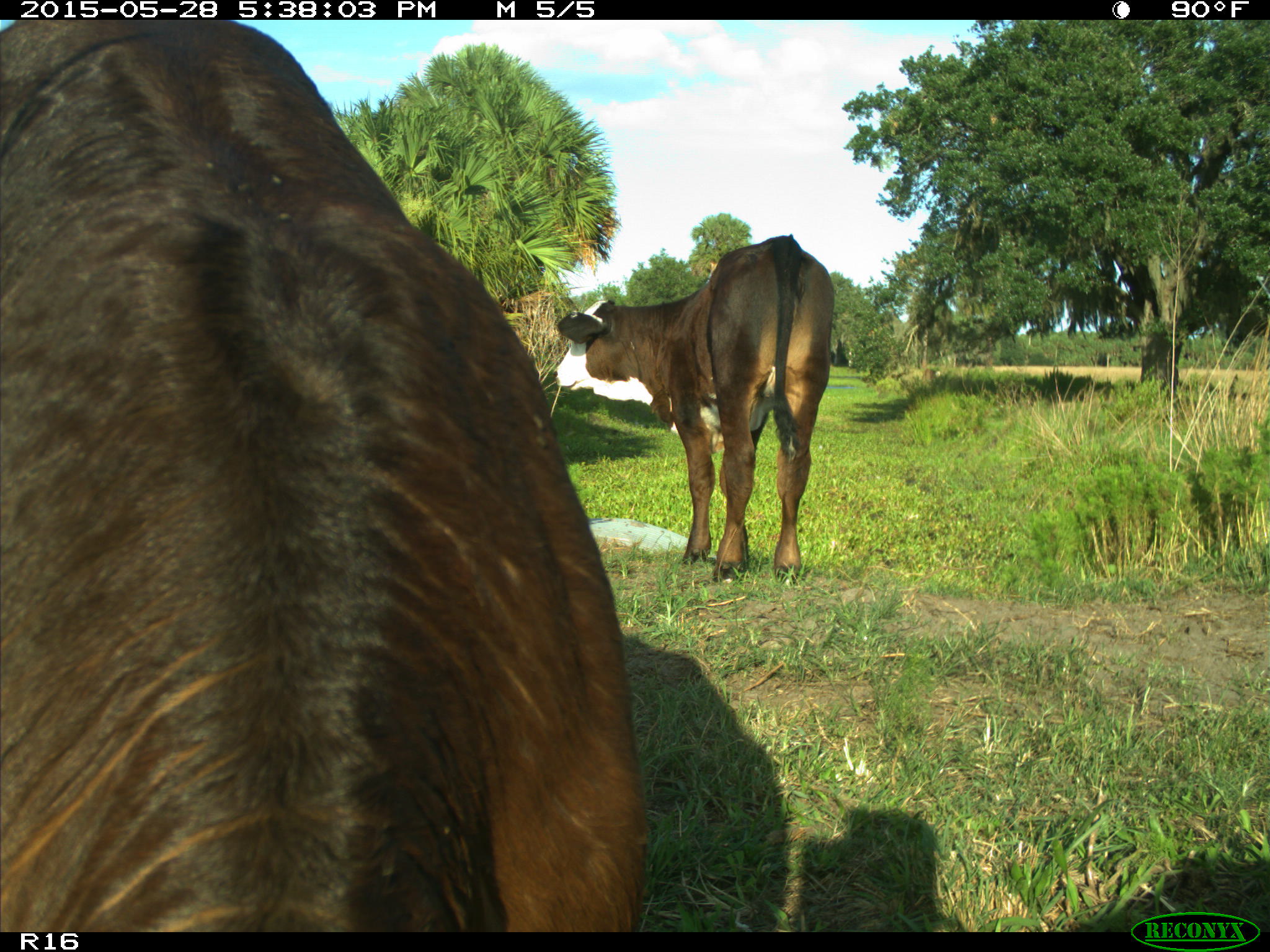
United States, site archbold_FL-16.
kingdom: Animalia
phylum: Chordata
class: Mammalia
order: Artiodactyla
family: Bovidae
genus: Bos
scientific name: Bos taurus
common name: domestic cow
Bos taurus (domestic cow).